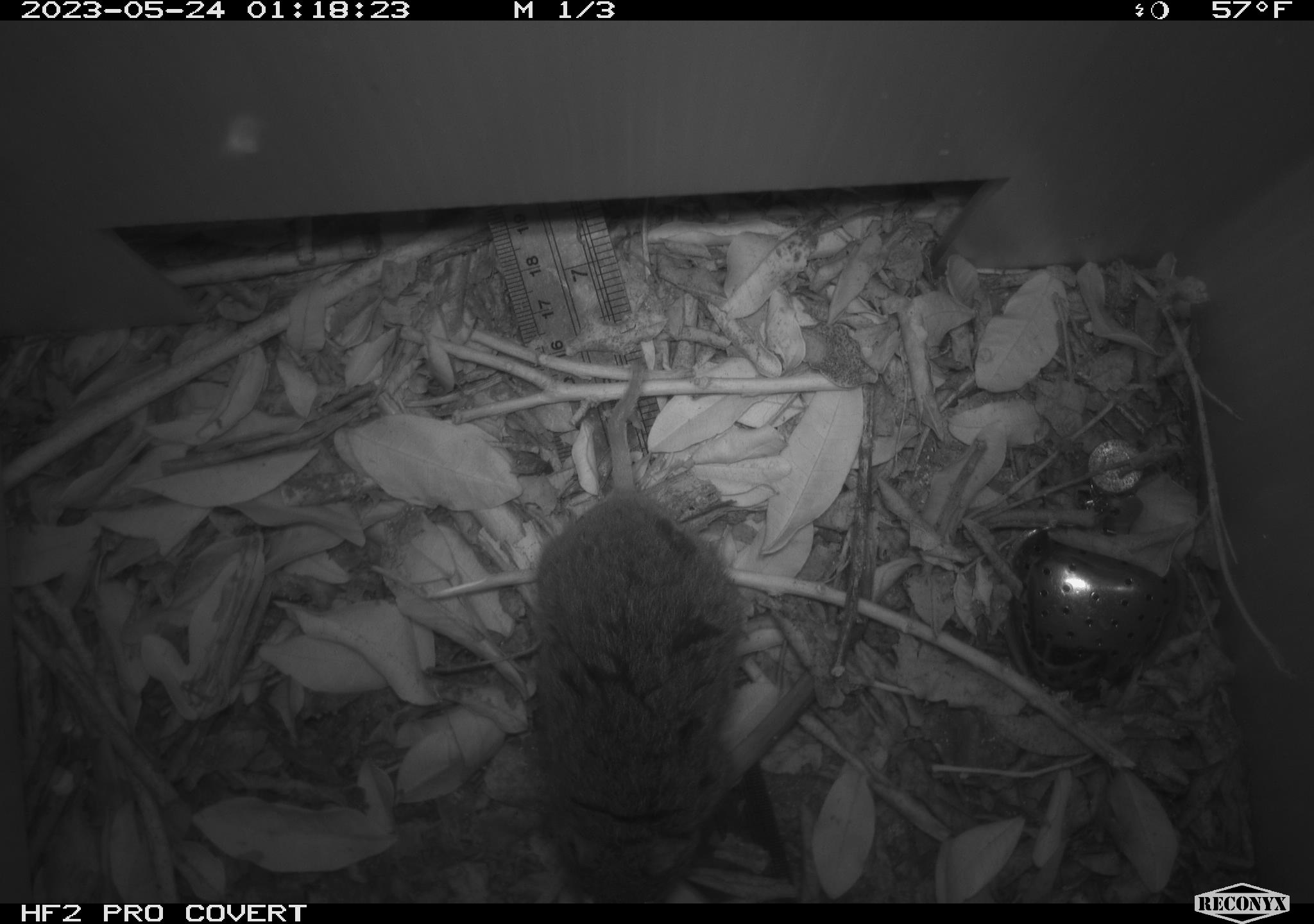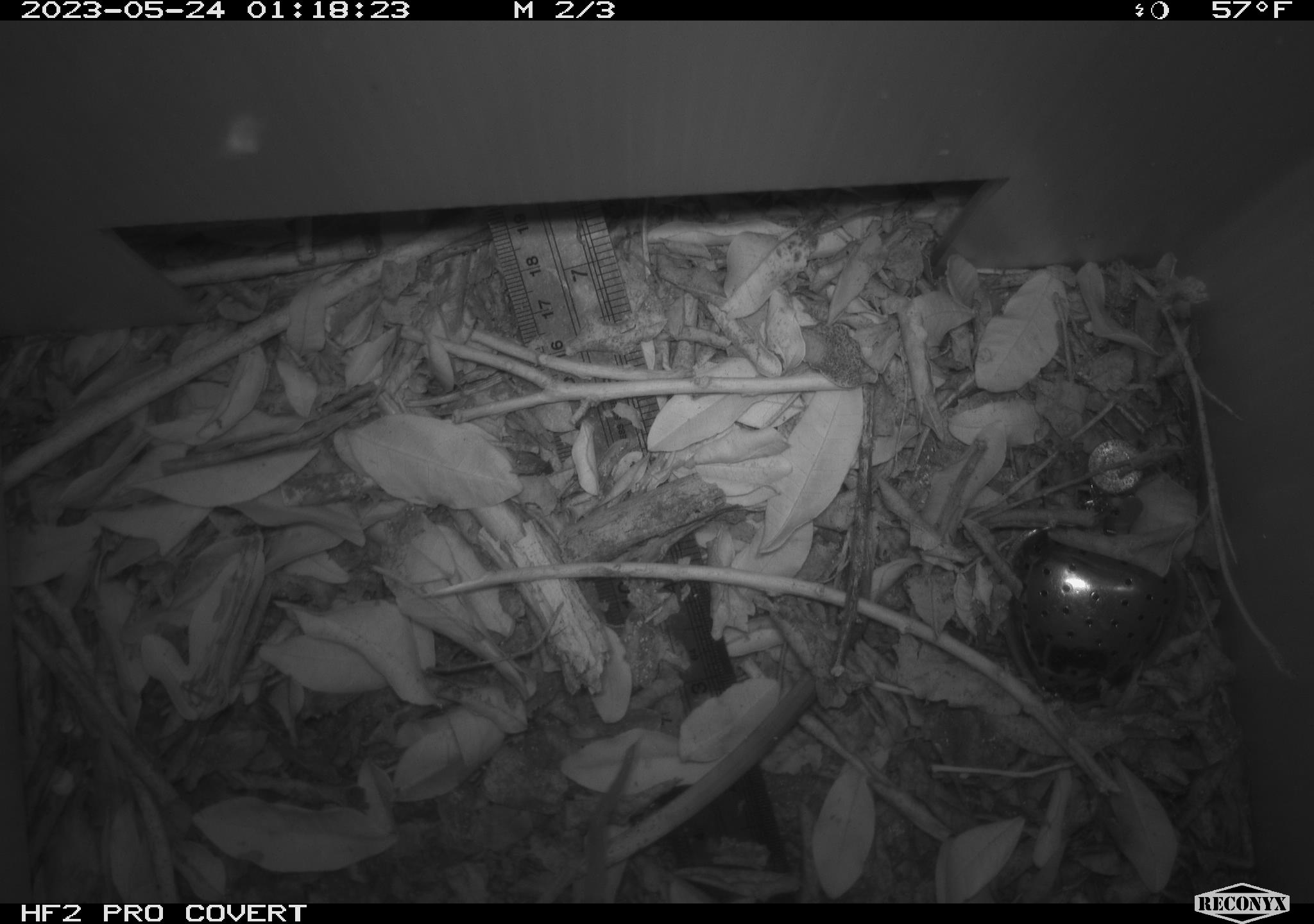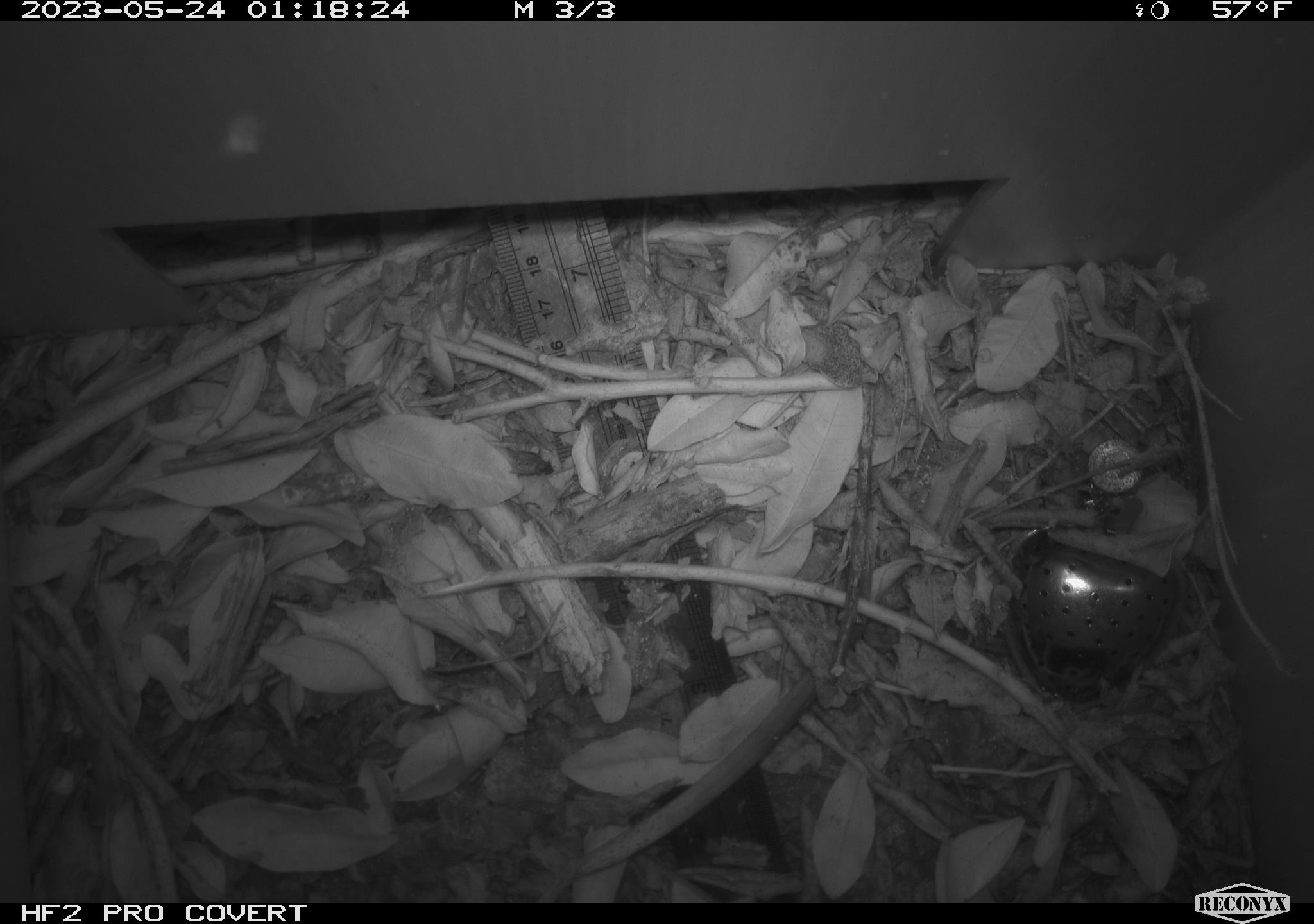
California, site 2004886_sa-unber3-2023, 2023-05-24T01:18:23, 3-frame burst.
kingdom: Animalia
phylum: Chordata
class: Mammalia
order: Rodentia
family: Cricetidae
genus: Microtus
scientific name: Microtus californicus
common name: california vole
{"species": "california vole (Microtus californicus)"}